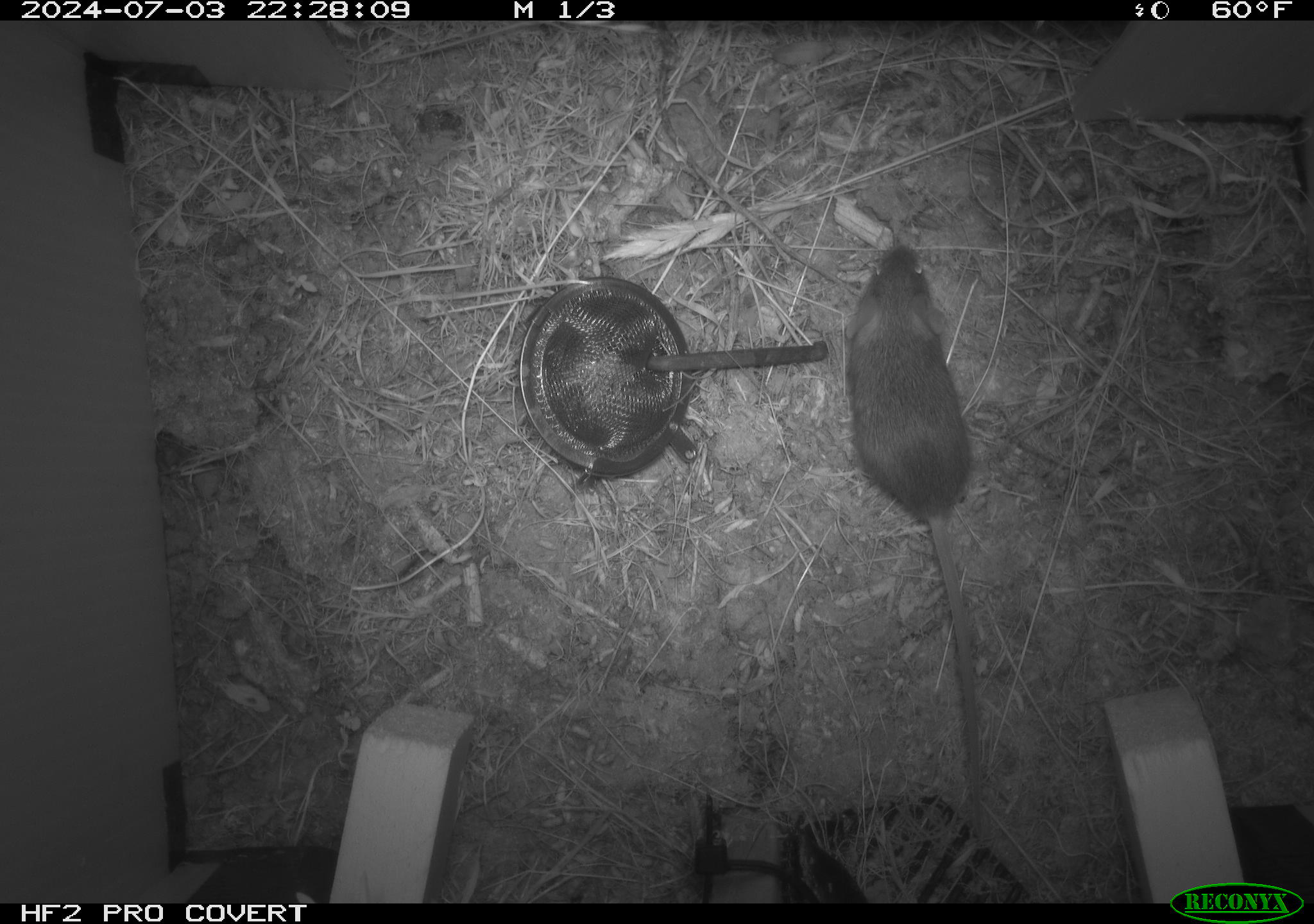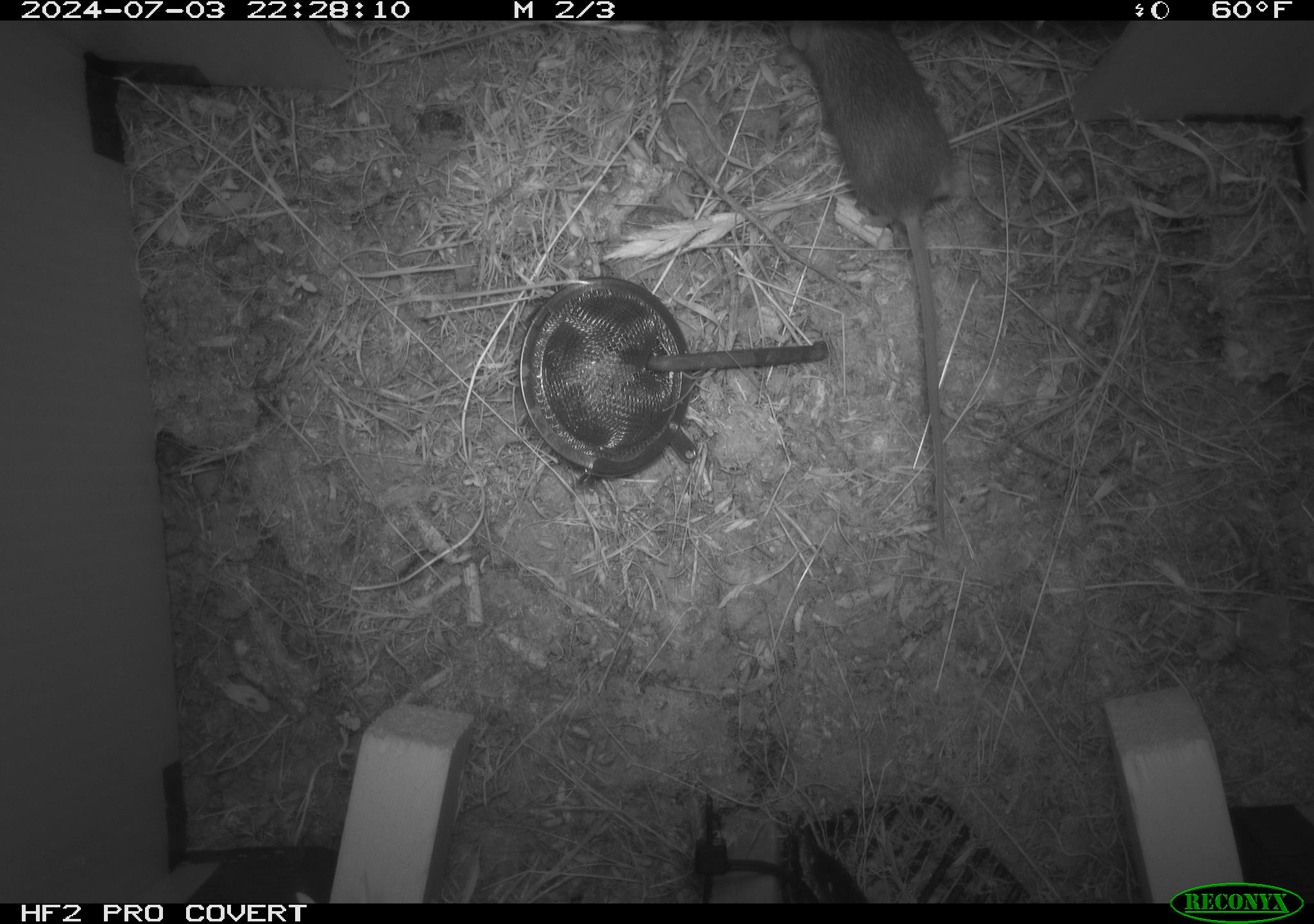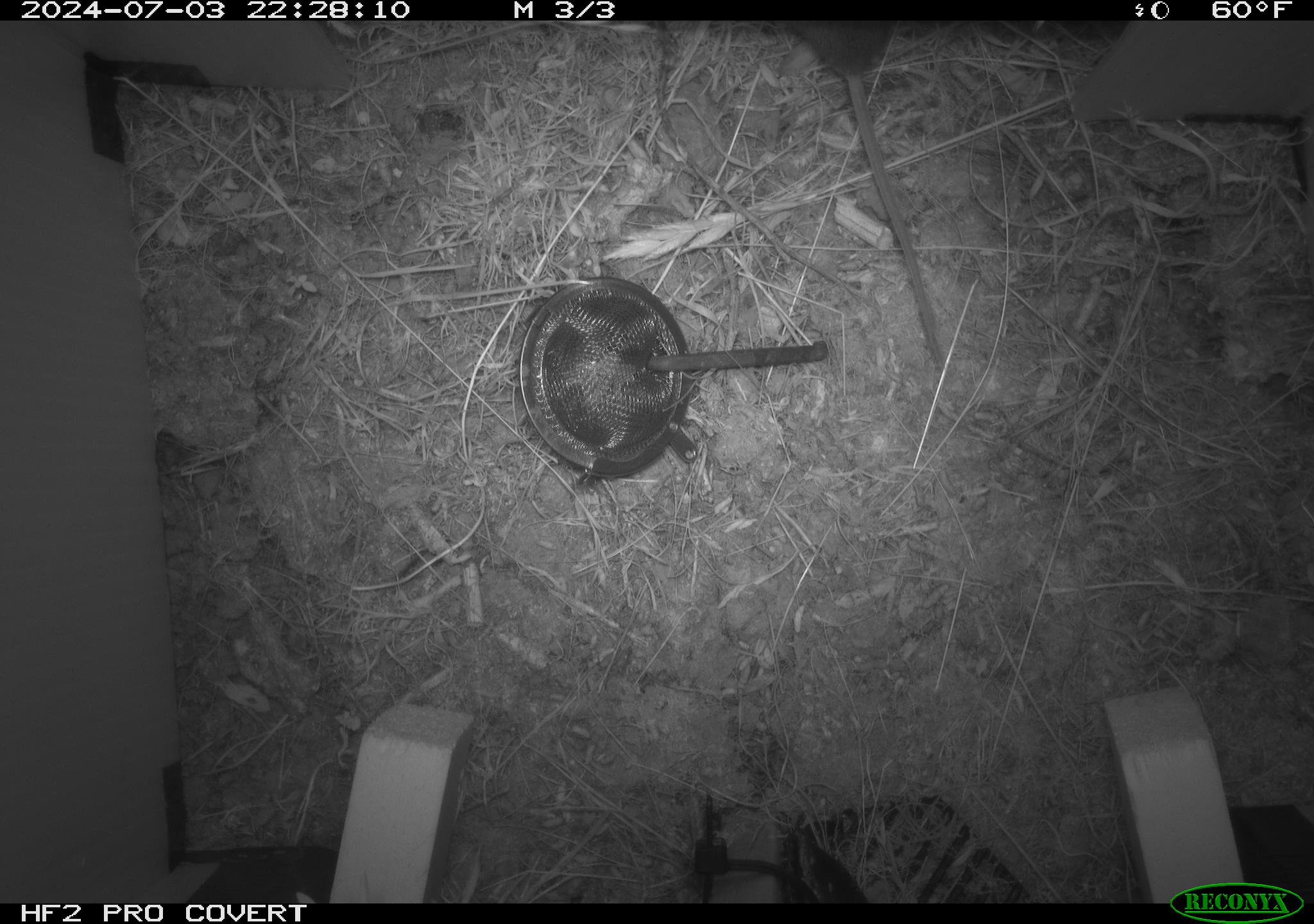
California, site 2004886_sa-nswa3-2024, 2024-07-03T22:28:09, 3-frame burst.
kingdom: Animalia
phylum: Chordata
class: Mammalia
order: Rodentia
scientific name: Rodentia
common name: rodent